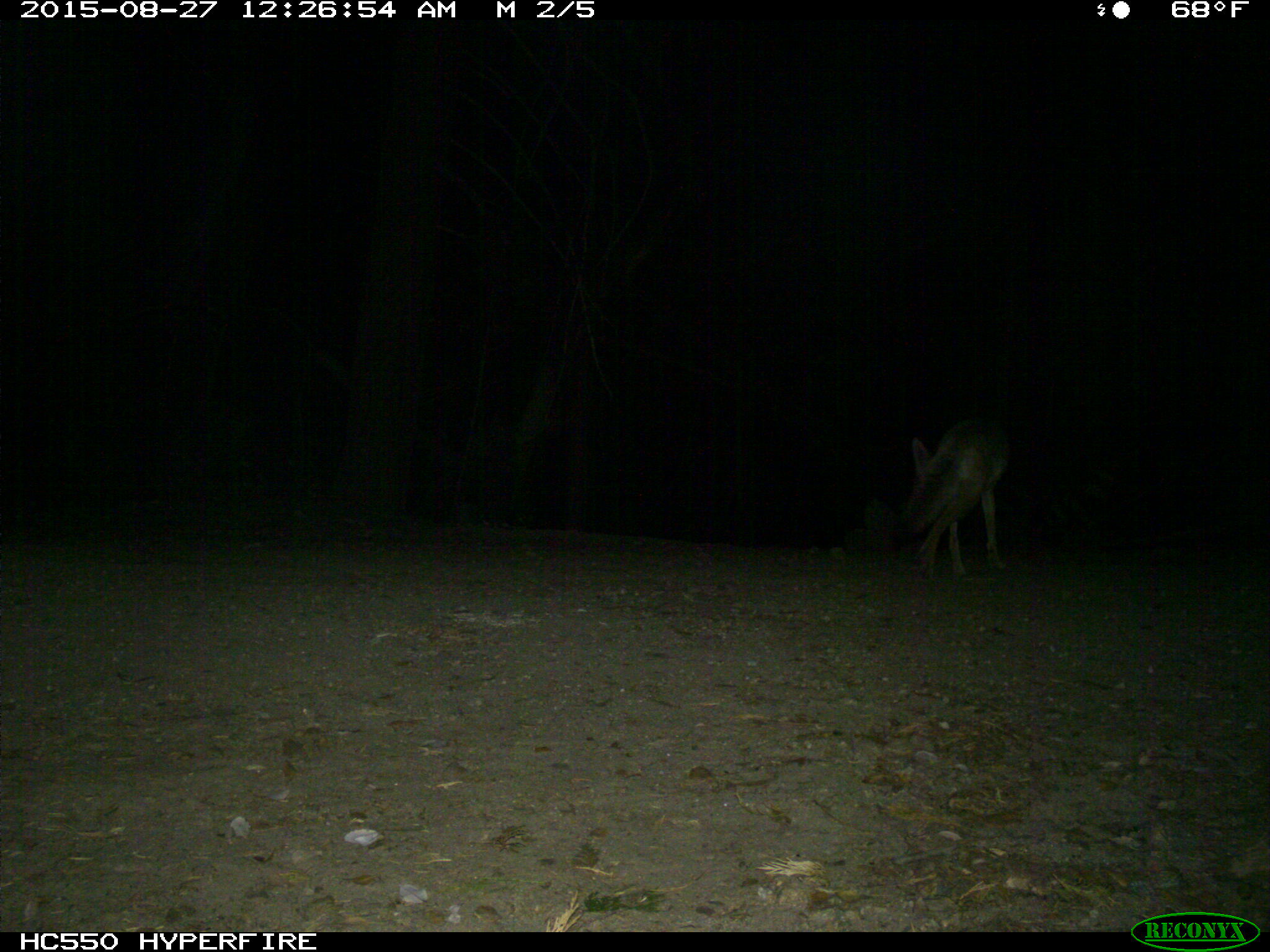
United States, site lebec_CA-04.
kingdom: Animalia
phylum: Chordata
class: Mammalia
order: Carnivora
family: Canidae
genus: Canis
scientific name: Canis latrans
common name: coyote